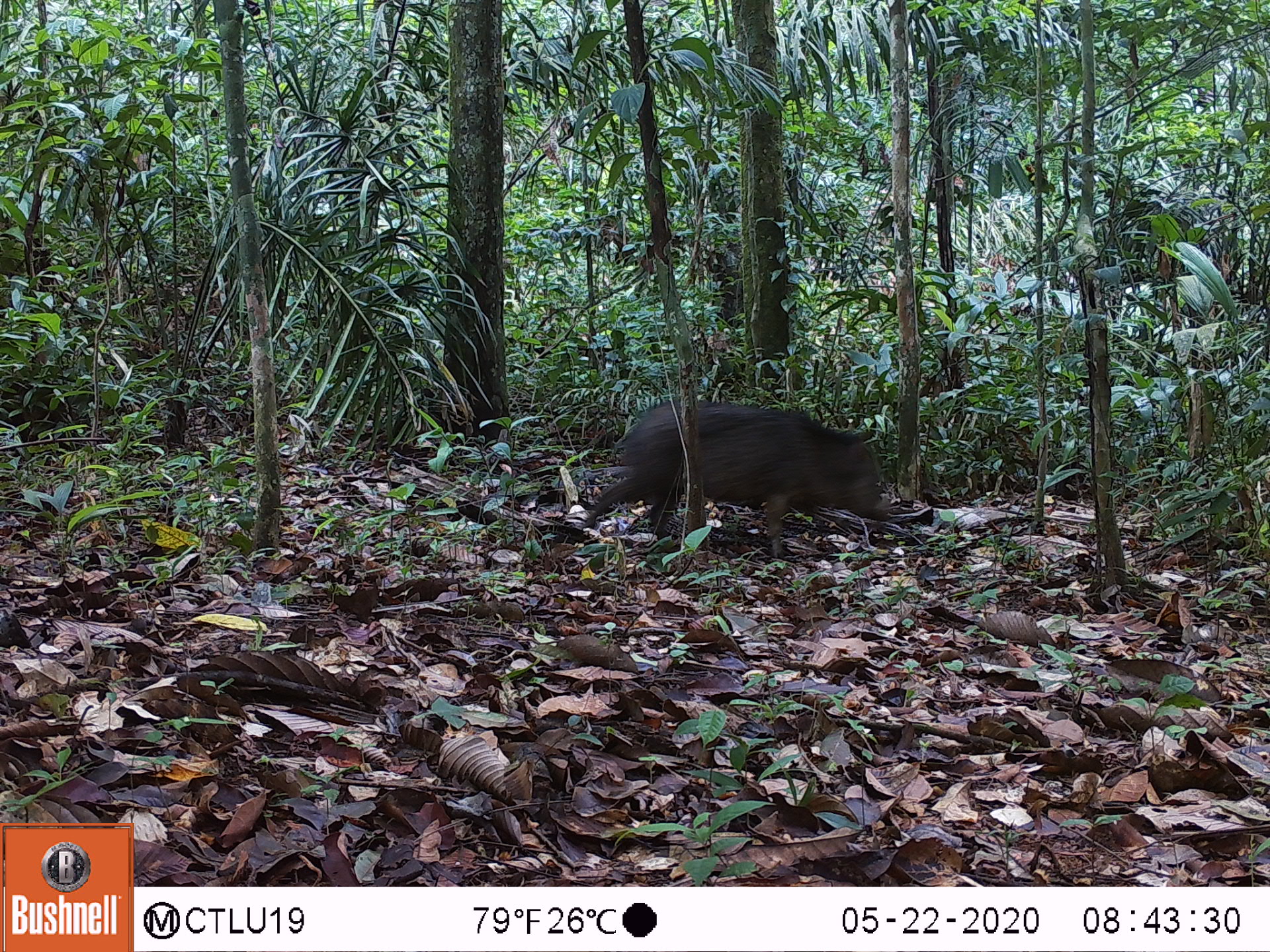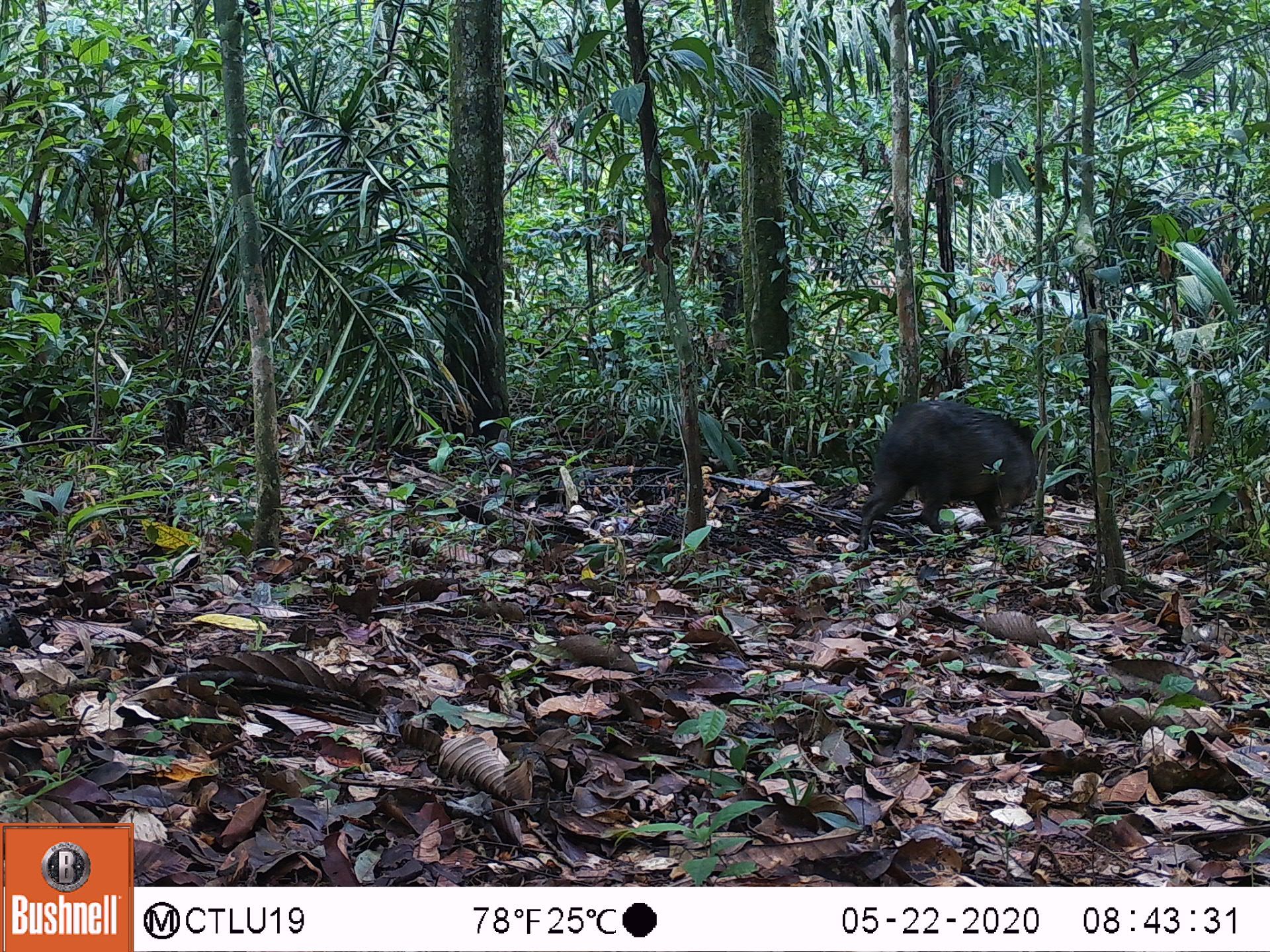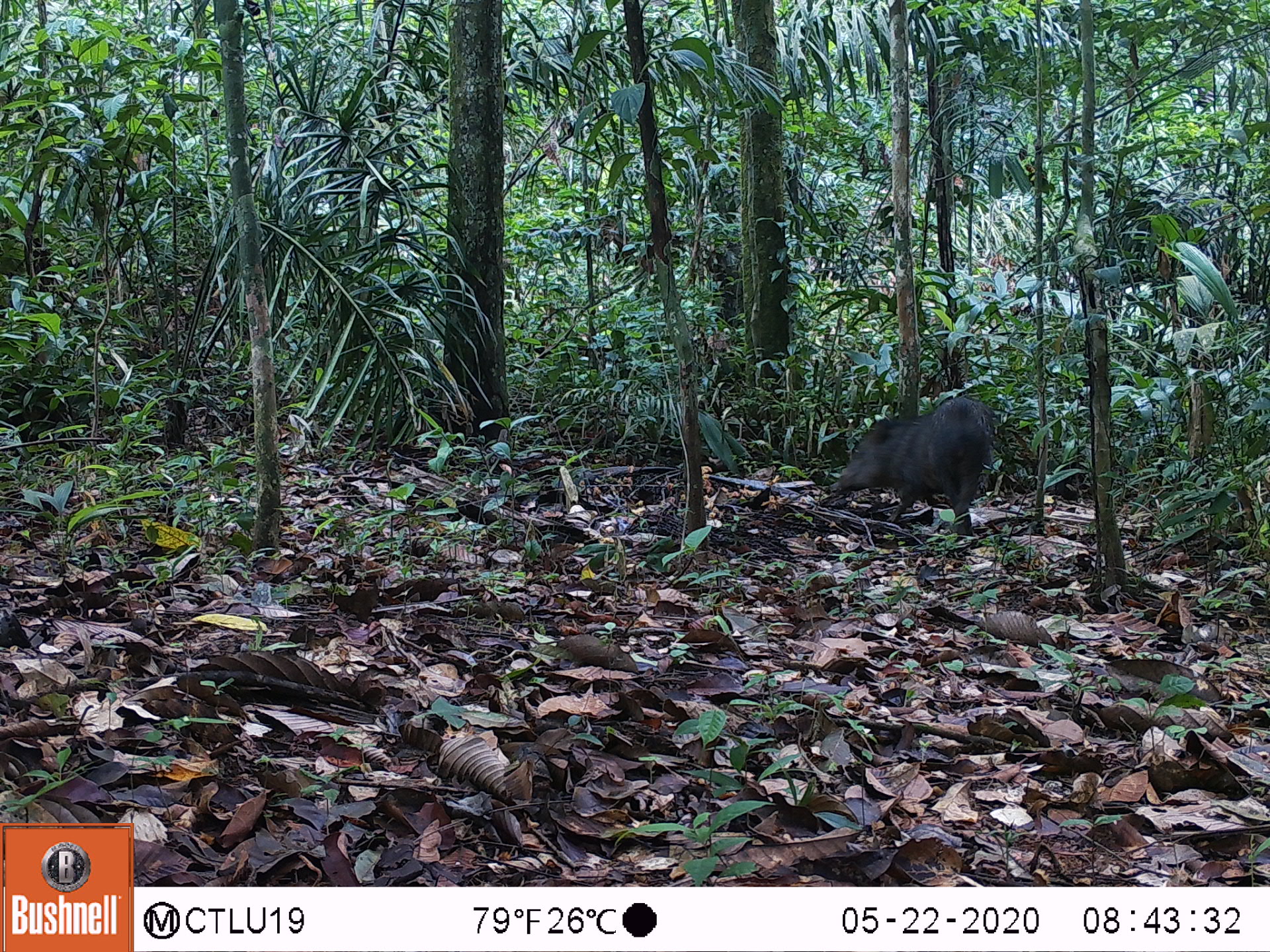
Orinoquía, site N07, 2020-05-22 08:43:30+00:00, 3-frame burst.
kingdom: Animalia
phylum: Chordata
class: Mammalia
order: Artiodactyla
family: Tayassuidae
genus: Pecari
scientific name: Pecari tajacu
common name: collared peccary